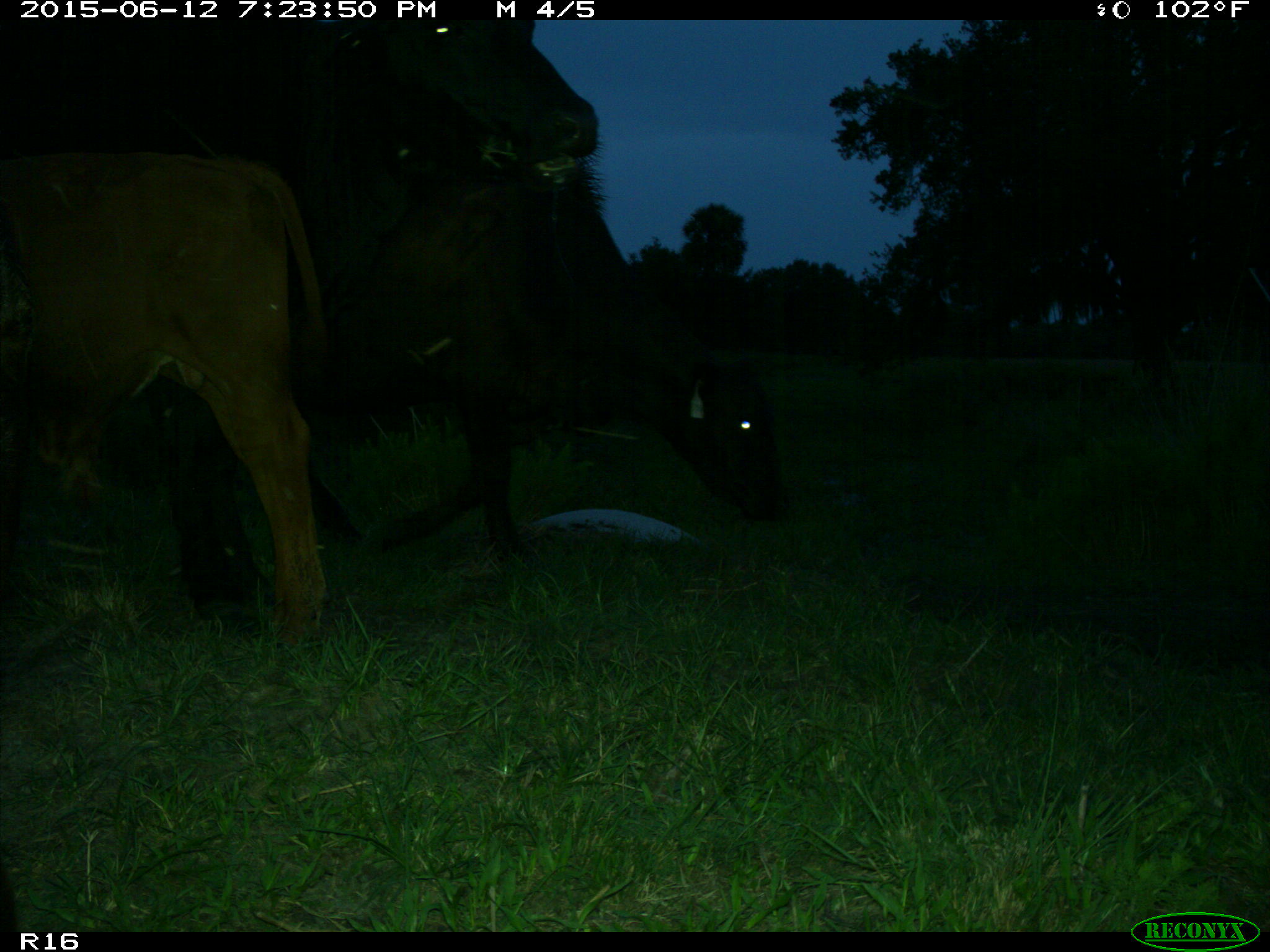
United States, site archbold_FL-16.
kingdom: Animalia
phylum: Chordata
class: Mammalia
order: Artiodactyla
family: Bovidae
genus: Bos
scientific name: Bos taurus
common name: domestic cow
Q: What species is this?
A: Bos taurus (domestic cow).